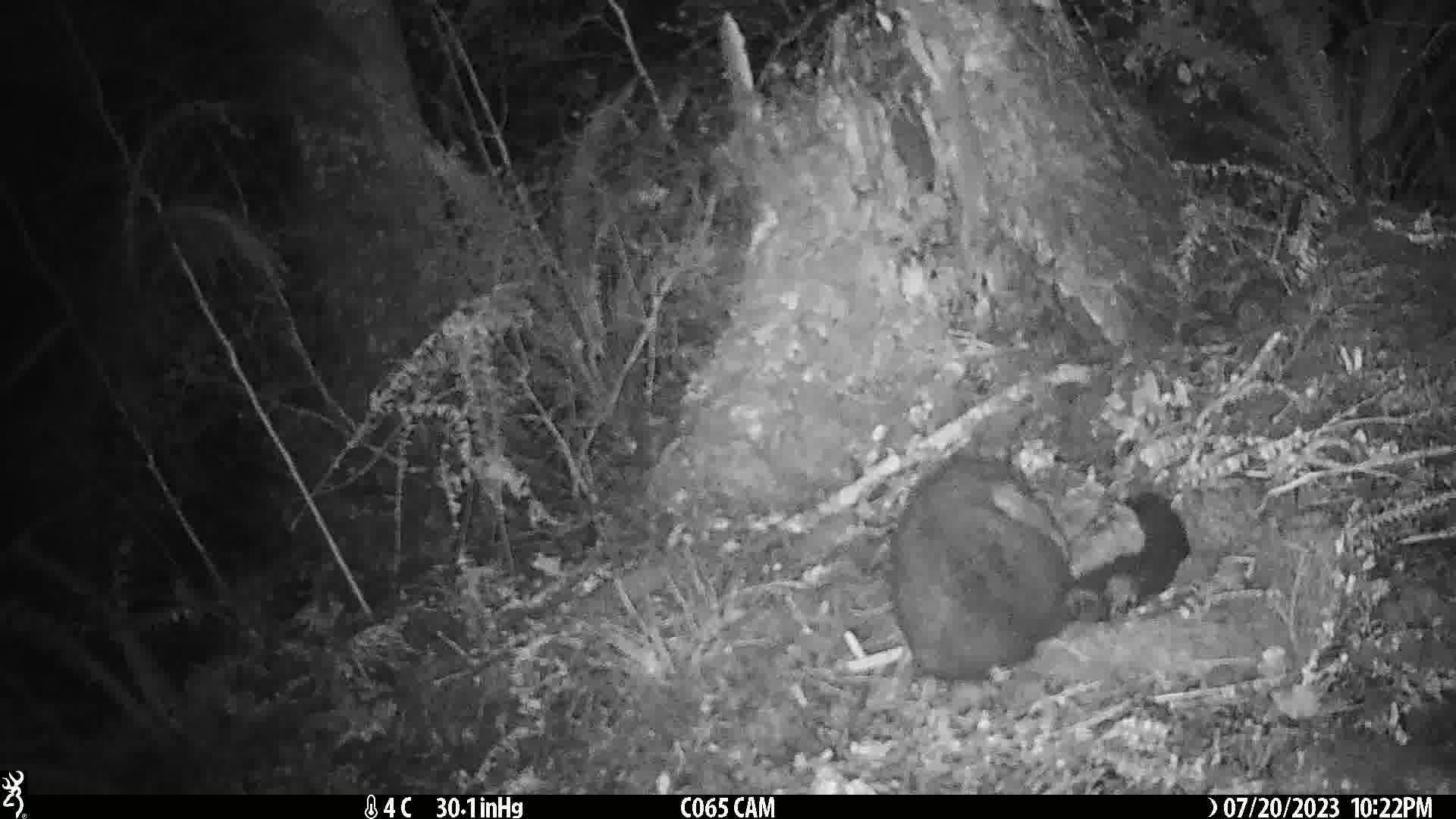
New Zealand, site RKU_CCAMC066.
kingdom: Animalia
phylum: Chordata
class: Mammalia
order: Diprotodontia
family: Phalangeridae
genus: Trichosurus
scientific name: Trichosurus vulpecula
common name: common brushtail possum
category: possum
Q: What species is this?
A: Possum (common brushtail possum) (Trichosurus vulpecula).